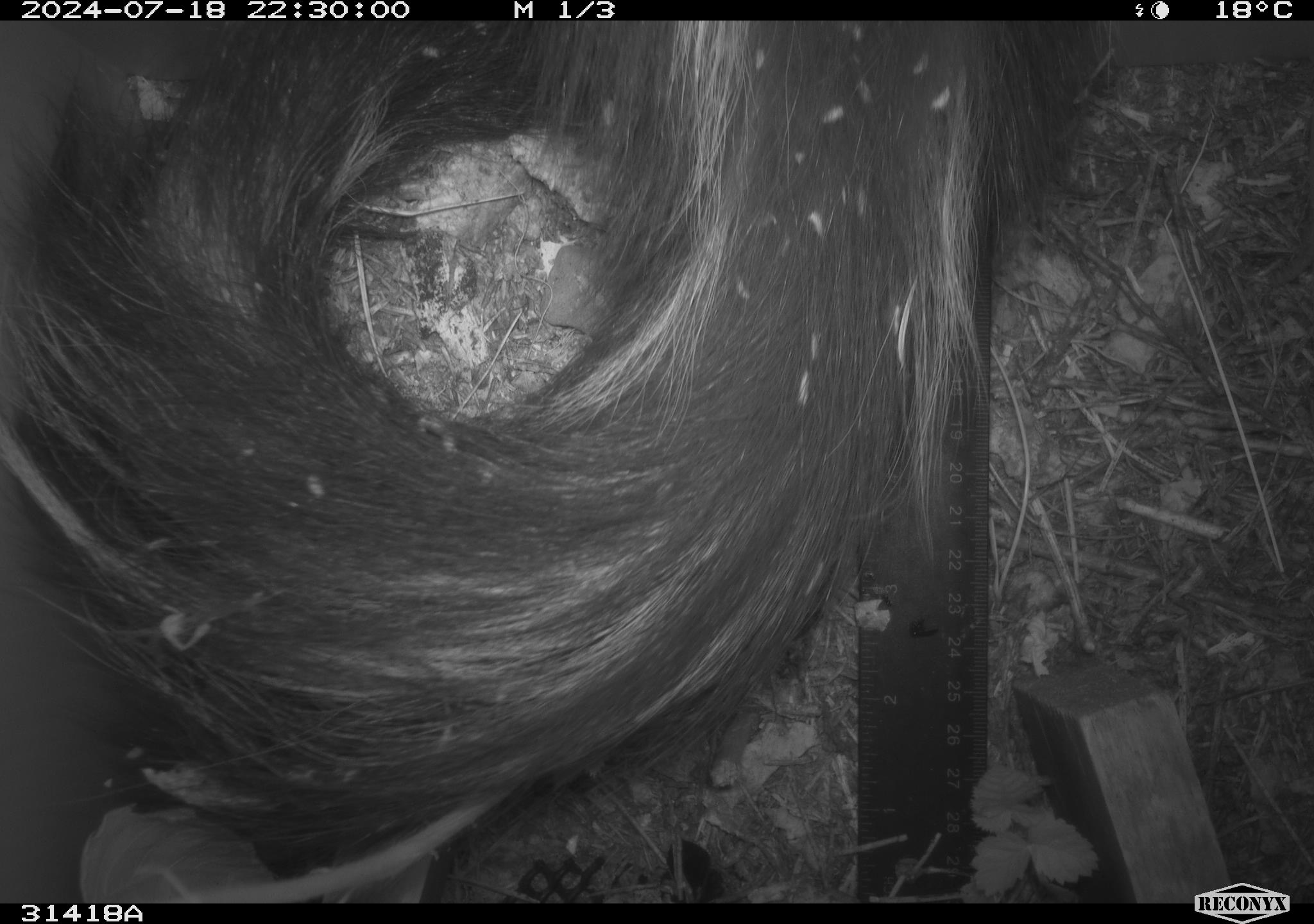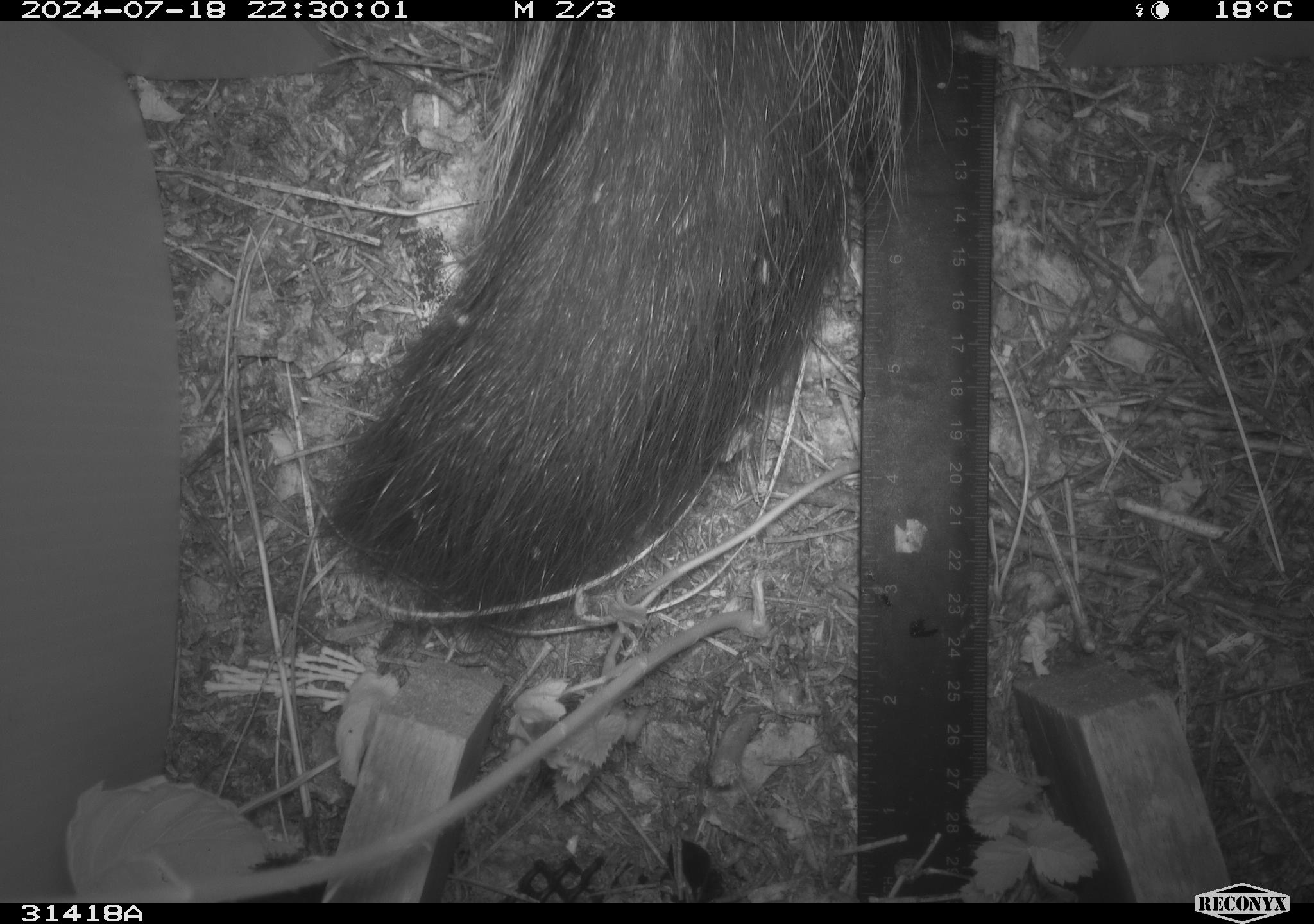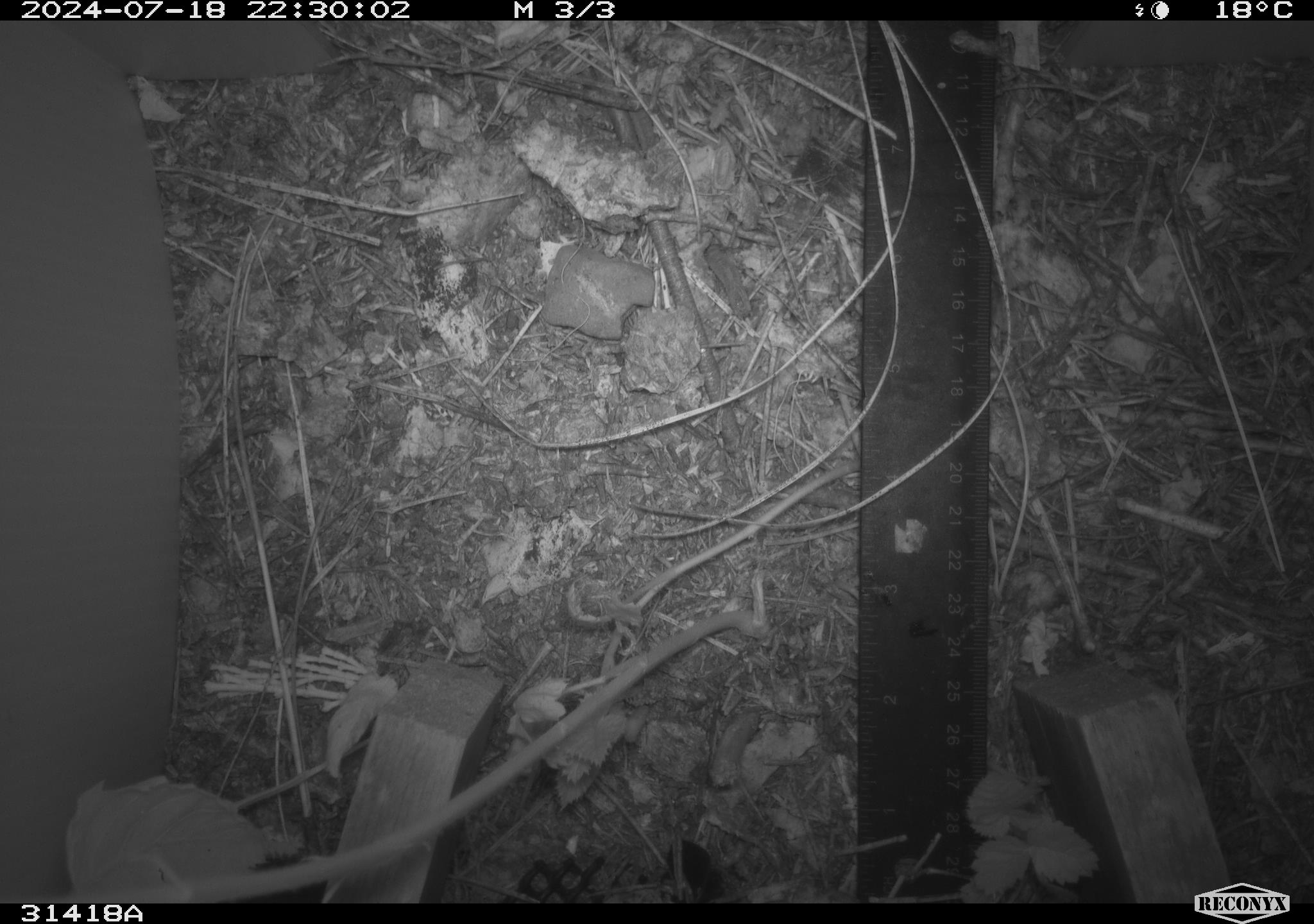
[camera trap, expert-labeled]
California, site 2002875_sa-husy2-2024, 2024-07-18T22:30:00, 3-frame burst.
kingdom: Animalia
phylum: Chordata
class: Mammalia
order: Carnivora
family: Mephitidae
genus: Mephitis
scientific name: Mephitis mephitis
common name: striped skunk